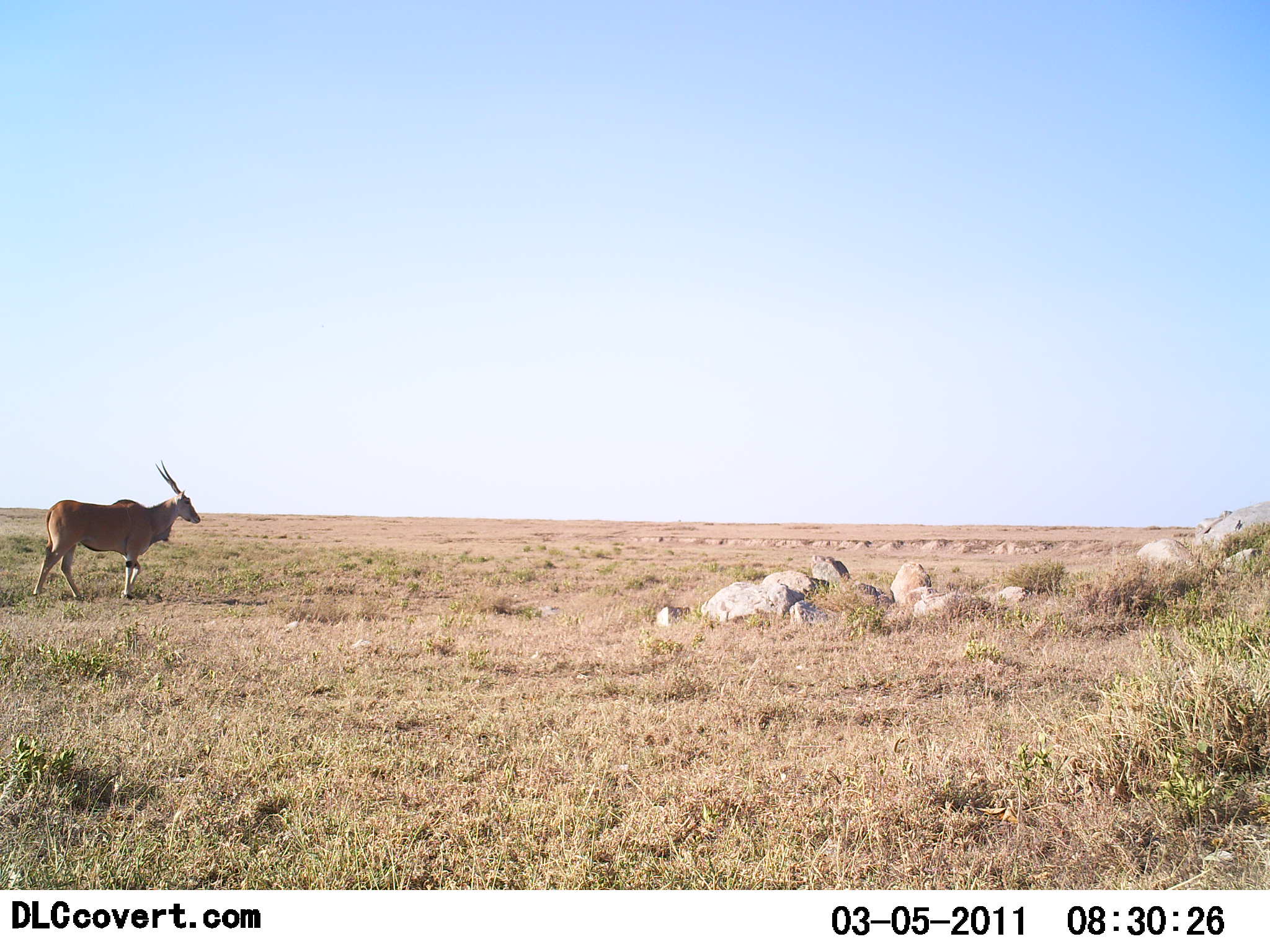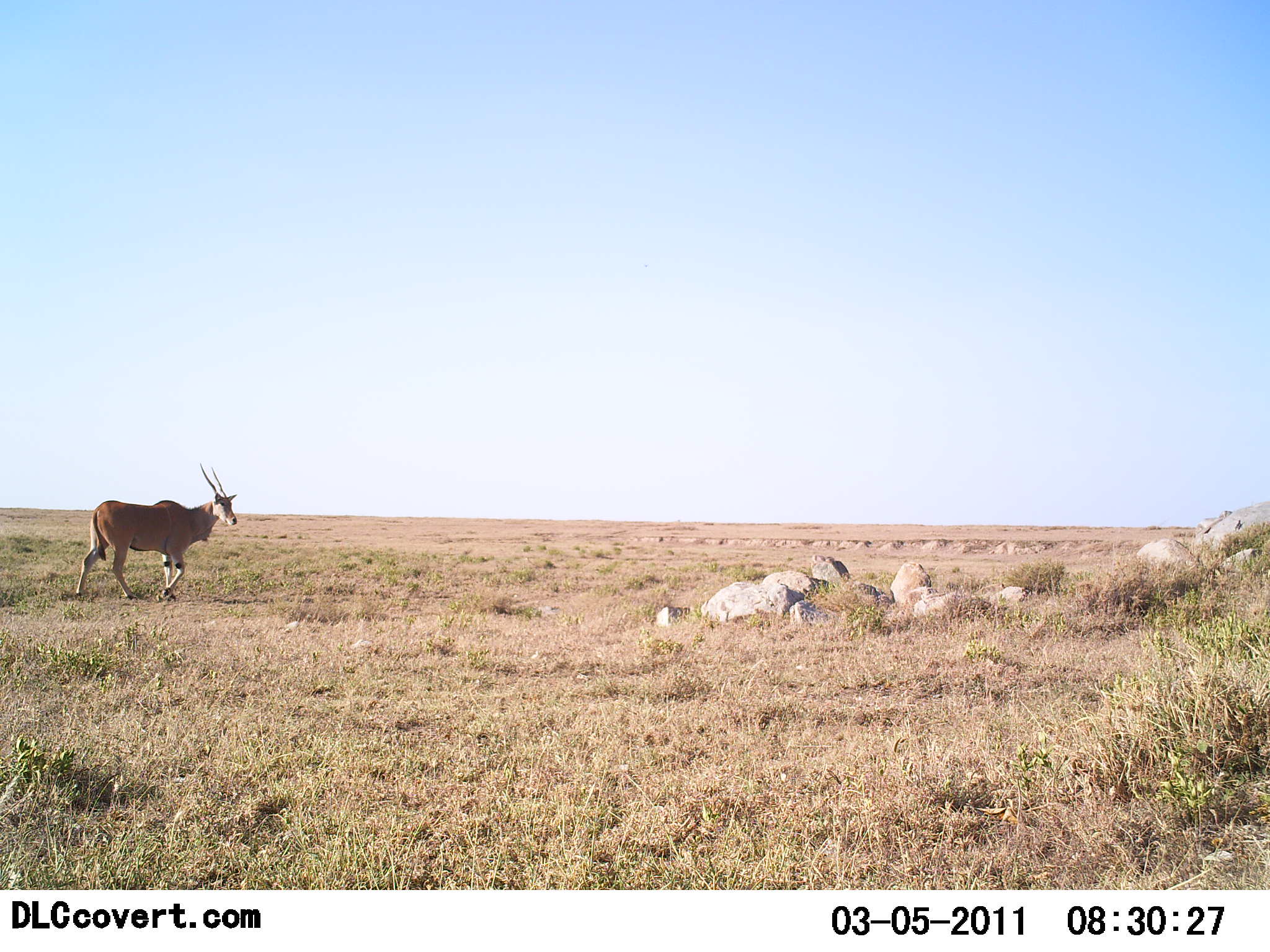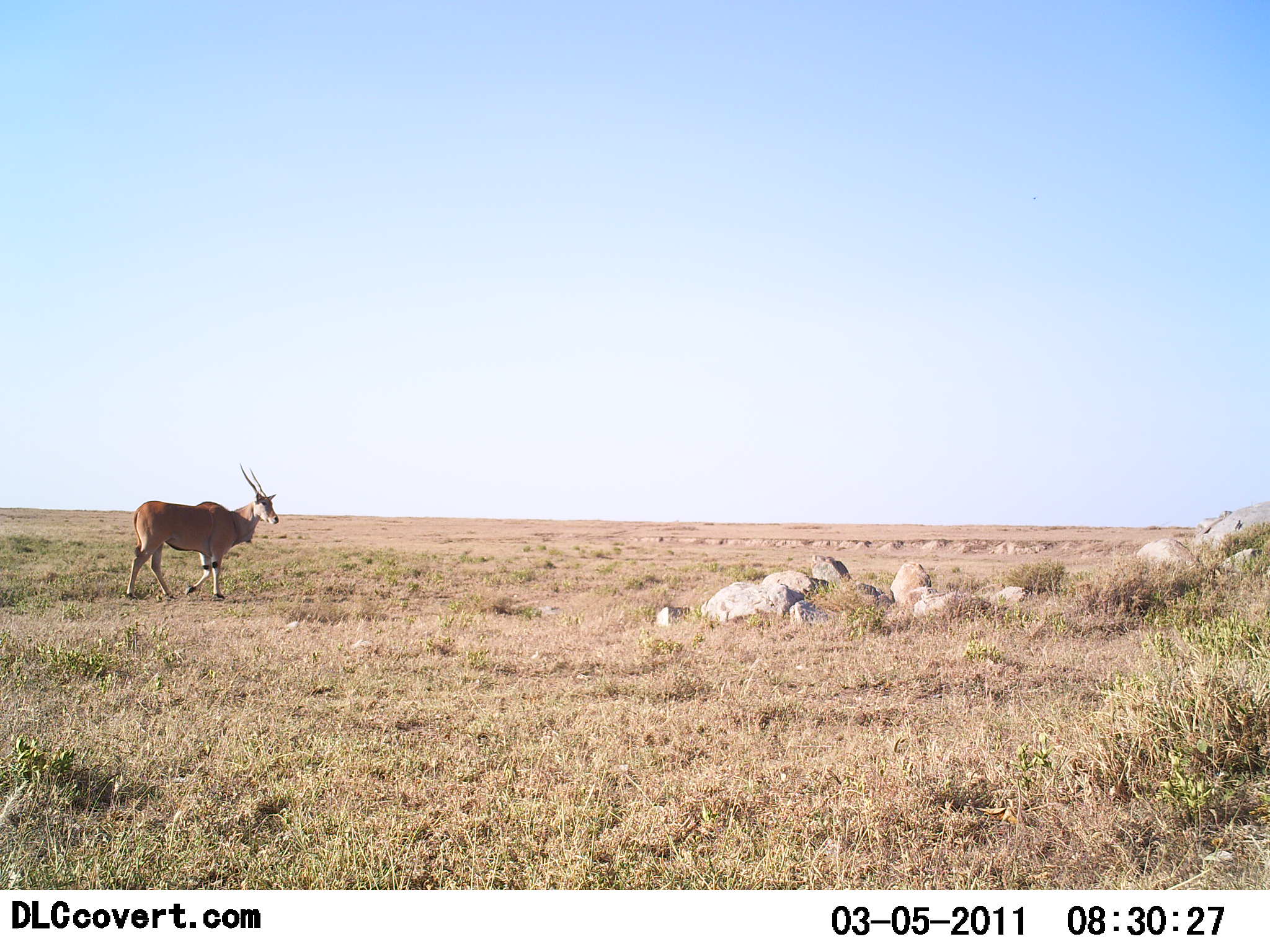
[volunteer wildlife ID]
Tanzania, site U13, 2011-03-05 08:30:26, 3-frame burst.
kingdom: Animalia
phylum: Chordata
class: Mammalia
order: Artiodactyla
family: Bovidae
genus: Tragelaphus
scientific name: Tragelaphus oryx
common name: eland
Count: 1.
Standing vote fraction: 17%.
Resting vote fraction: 0%.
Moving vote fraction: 92%.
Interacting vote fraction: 0%.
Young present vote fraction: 0%.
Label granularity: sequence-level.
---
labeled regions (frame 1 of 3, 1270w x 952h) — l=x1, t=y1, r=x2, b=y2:
animal: l=32, t=459, r=201, b=600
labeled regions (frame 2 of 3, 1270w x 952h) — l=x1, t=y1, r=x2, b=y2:
animal: l=75, t=462, r=237, b=602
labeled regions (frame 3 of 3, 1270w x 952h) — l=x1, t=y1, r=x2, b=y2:
animal: l=126, t=463, r=279, b=601